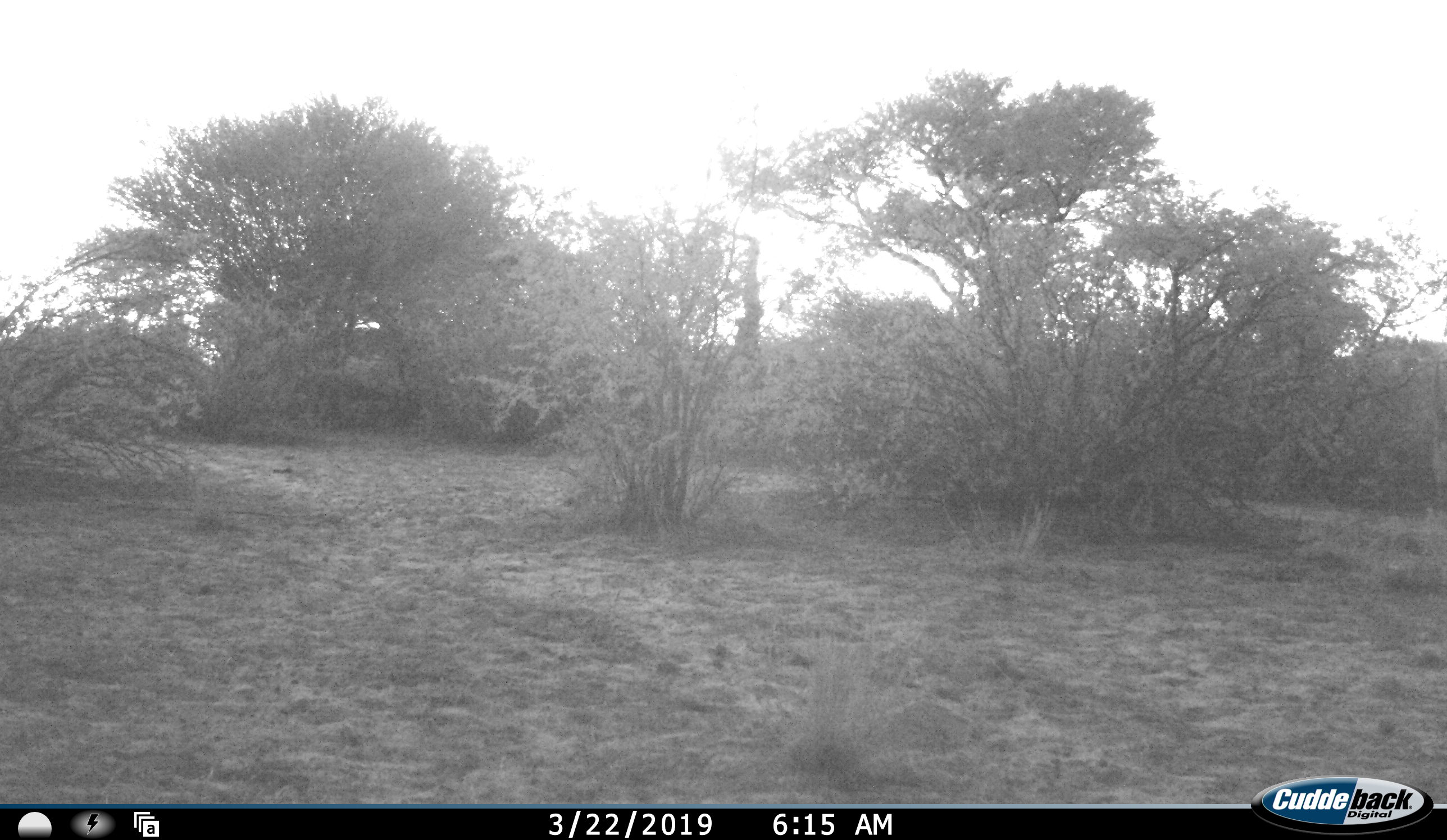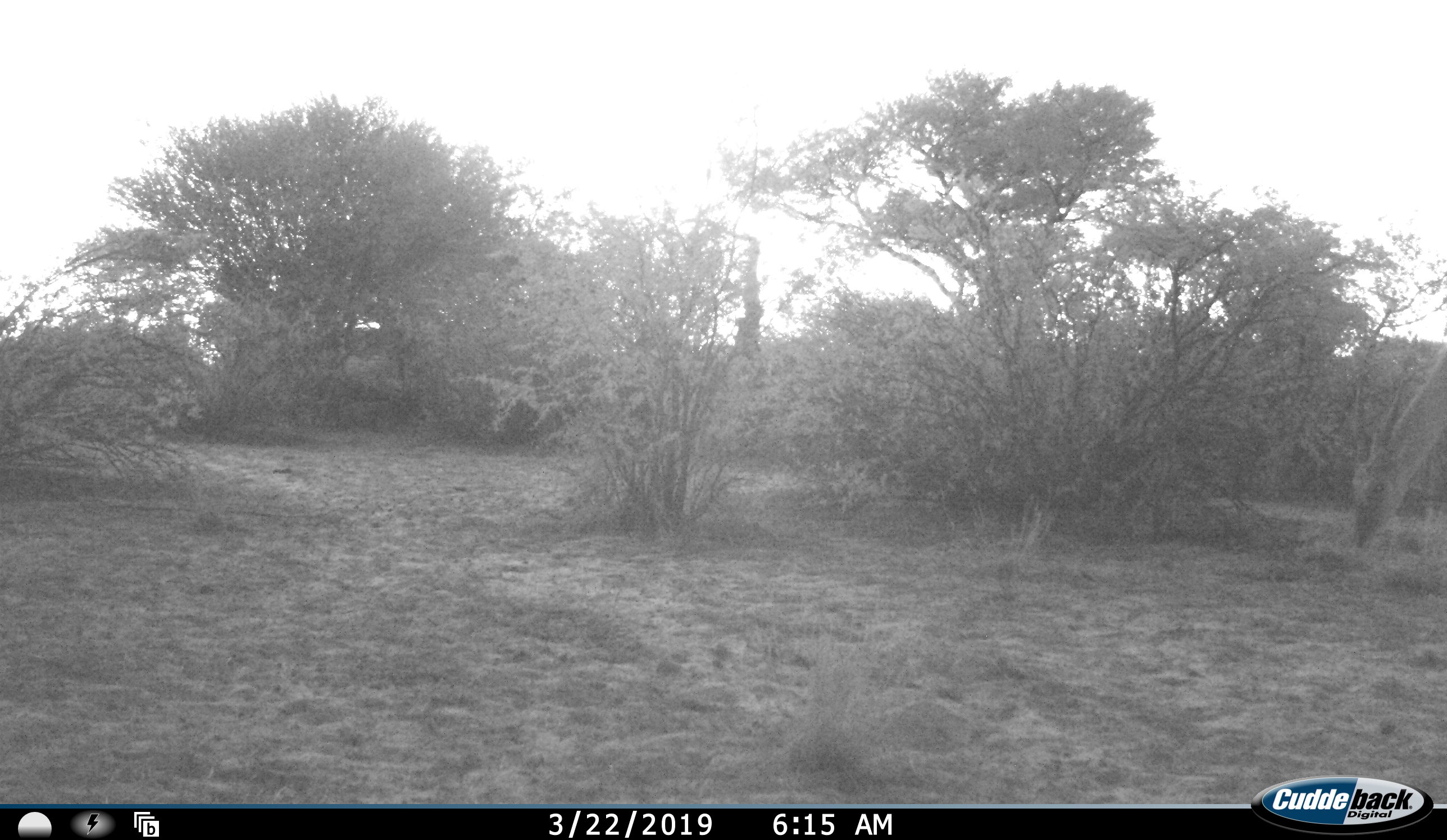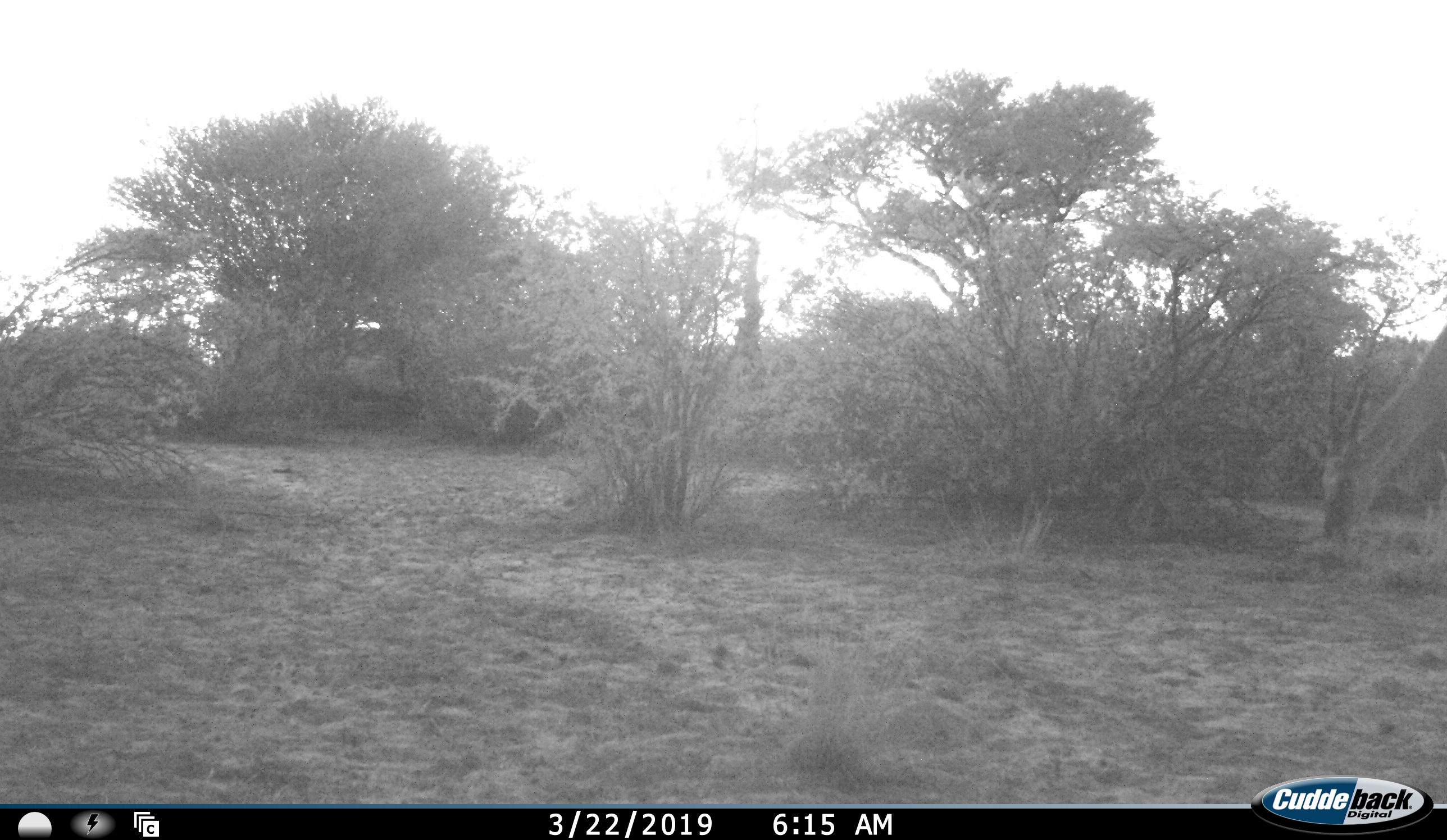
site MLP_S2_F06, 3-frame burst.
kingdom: Animalia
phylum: Chordata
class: Mammalia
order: Artiodactyla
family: Bovidae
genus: Tragelaphus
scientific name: Tragelaphus oryx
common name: eland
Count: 1.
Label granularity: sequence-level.